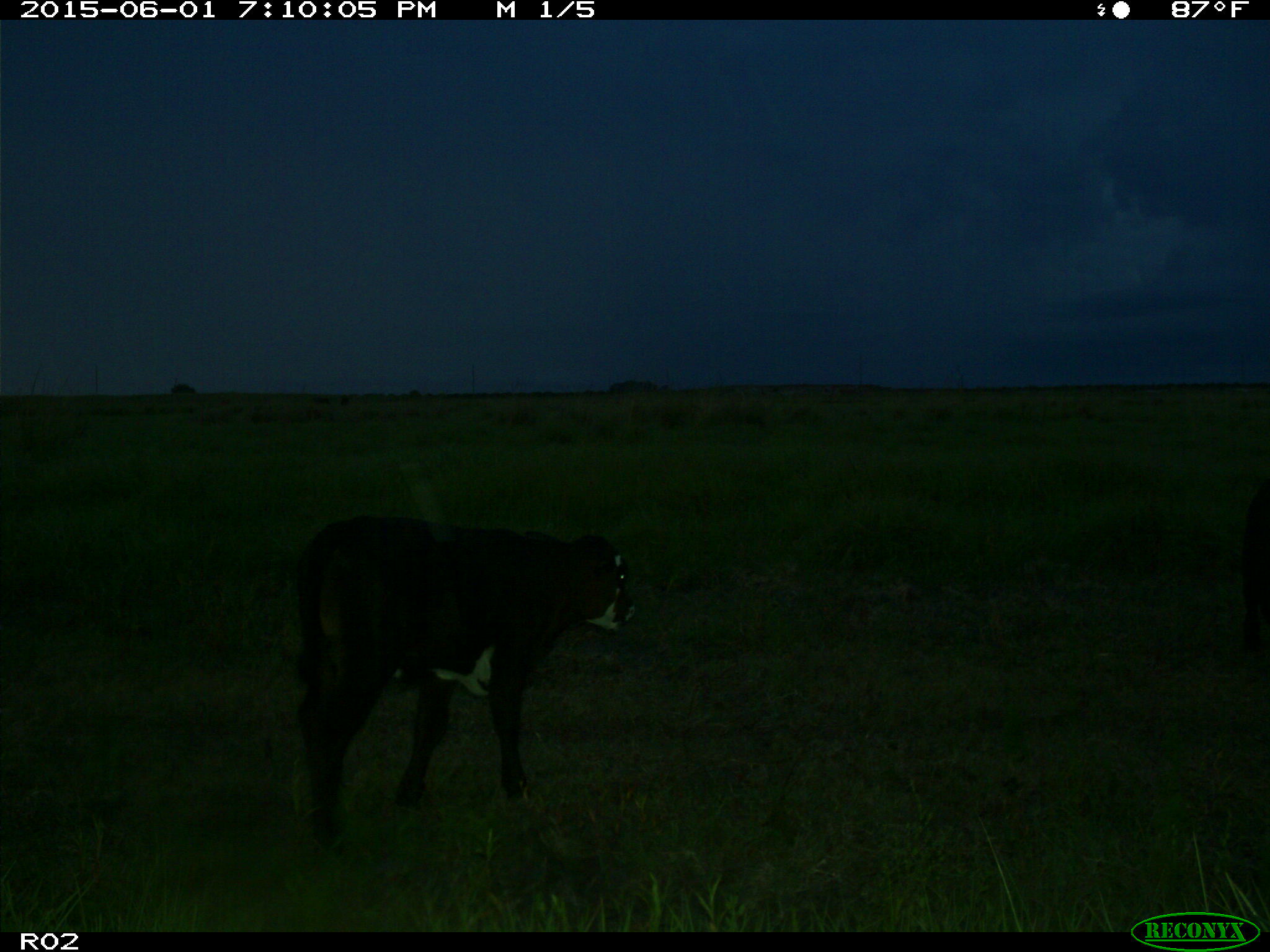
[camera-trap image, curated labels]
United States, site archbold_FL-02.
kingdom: Animalia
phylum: Chordata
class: Mammalia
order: Artiodactyla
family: Bovidae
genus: Bos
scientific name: Bos taurus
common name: domestic cow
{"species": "Bos taurus (domestic cow)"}